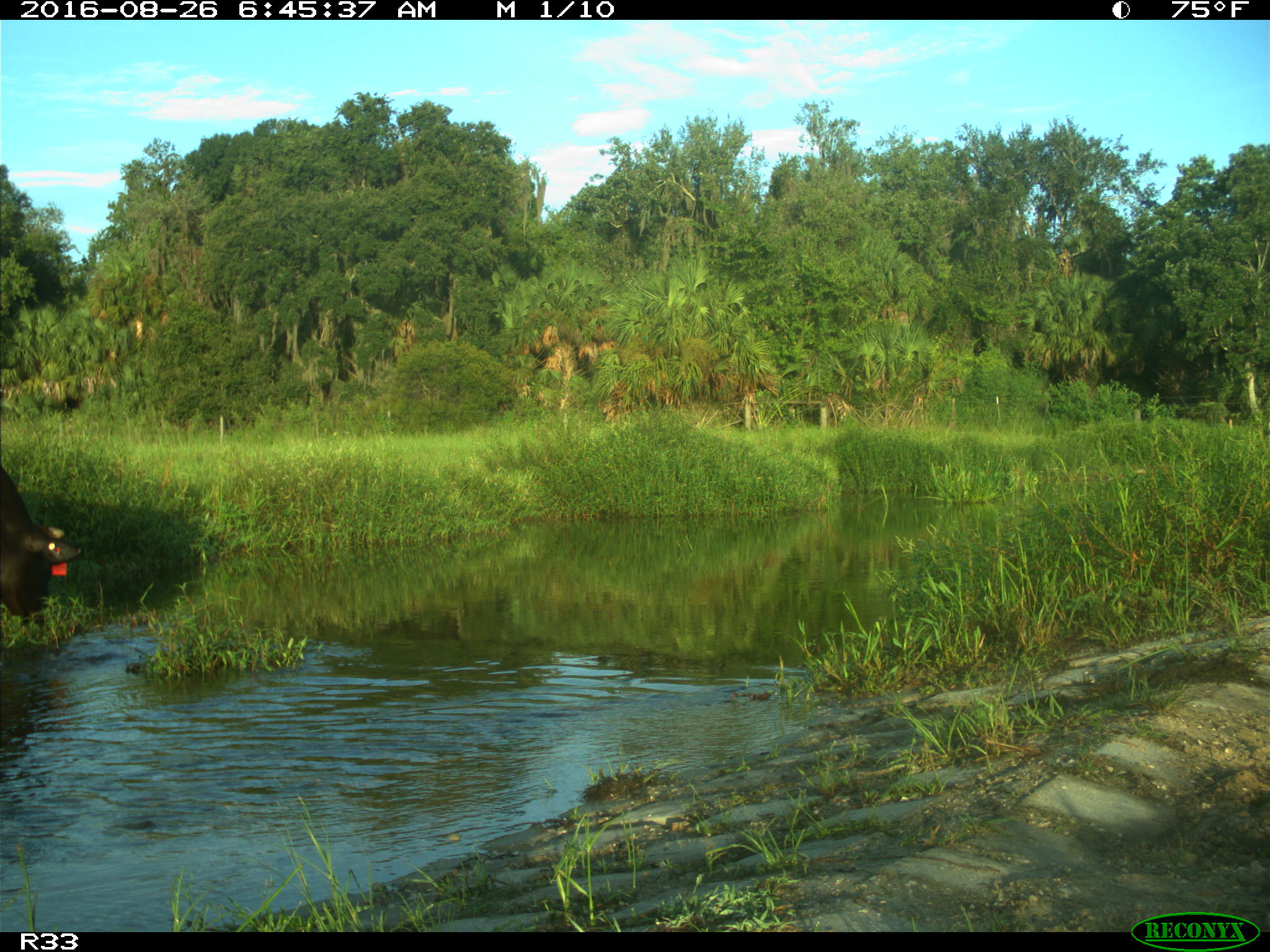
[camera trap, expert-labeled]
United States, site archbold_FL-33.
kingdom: Animalia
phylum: Chordata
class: Mammalia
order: Artiodactyla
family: Bovidae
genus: Bos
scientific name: Bos taurus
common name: domestic cow